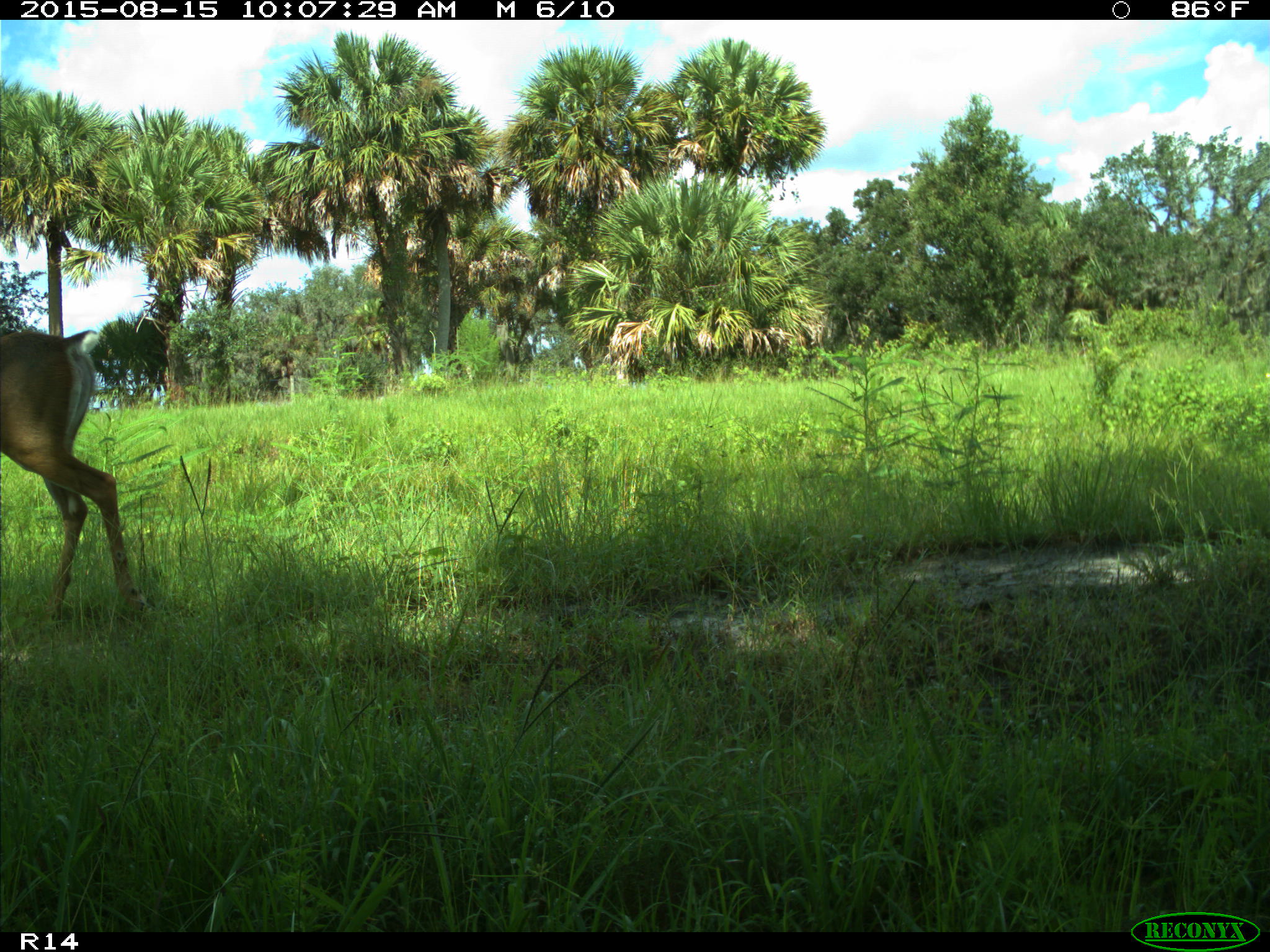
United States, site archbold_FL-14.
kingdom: Animalia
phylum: Chordata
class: Mammalia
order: Artiodactyla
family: Cervidae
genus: Odocoileus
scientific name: Odocoileus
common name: deer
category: unidentified deer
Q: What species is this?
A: Unidentified deer (deer) (Odocoileus).